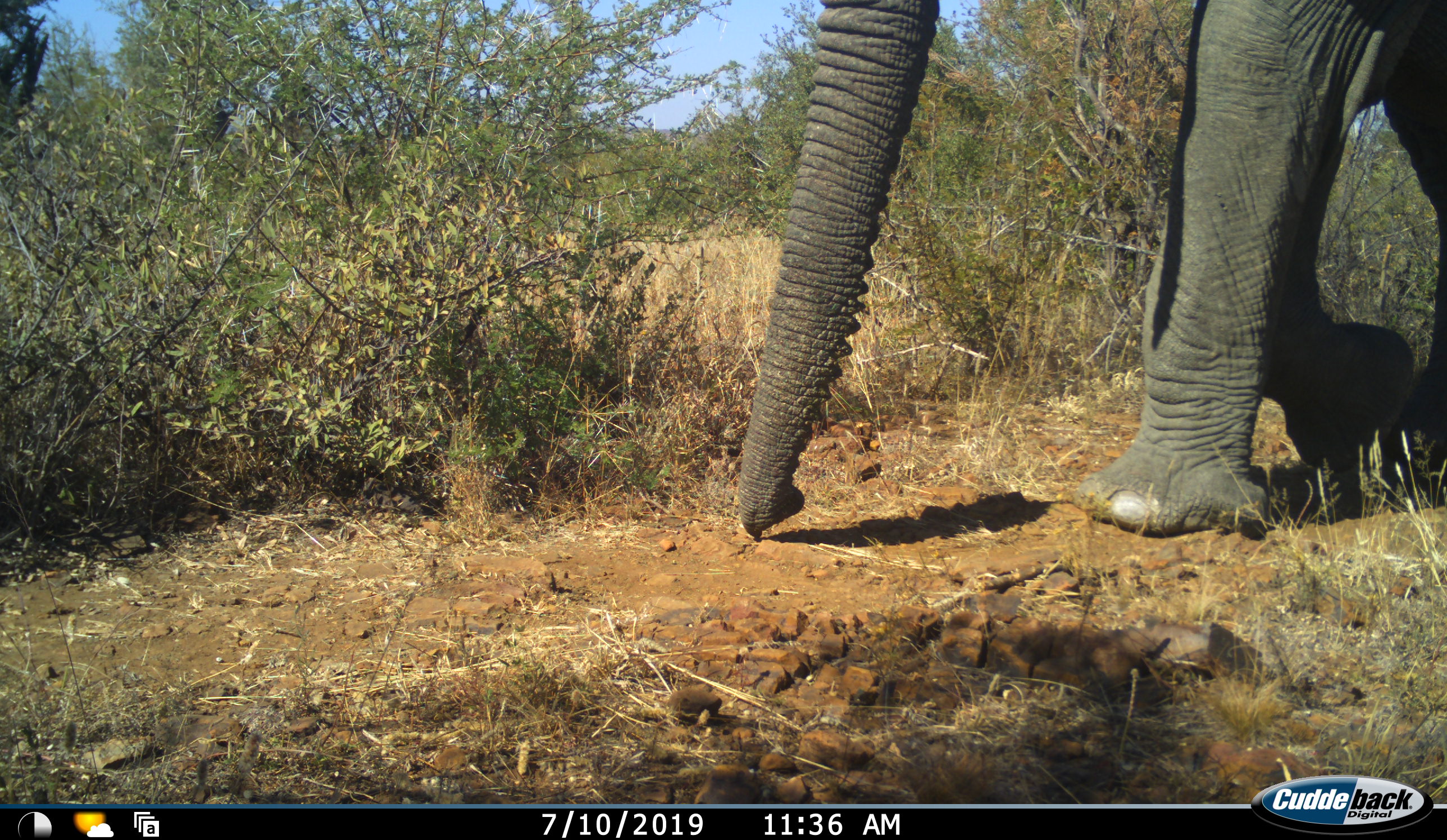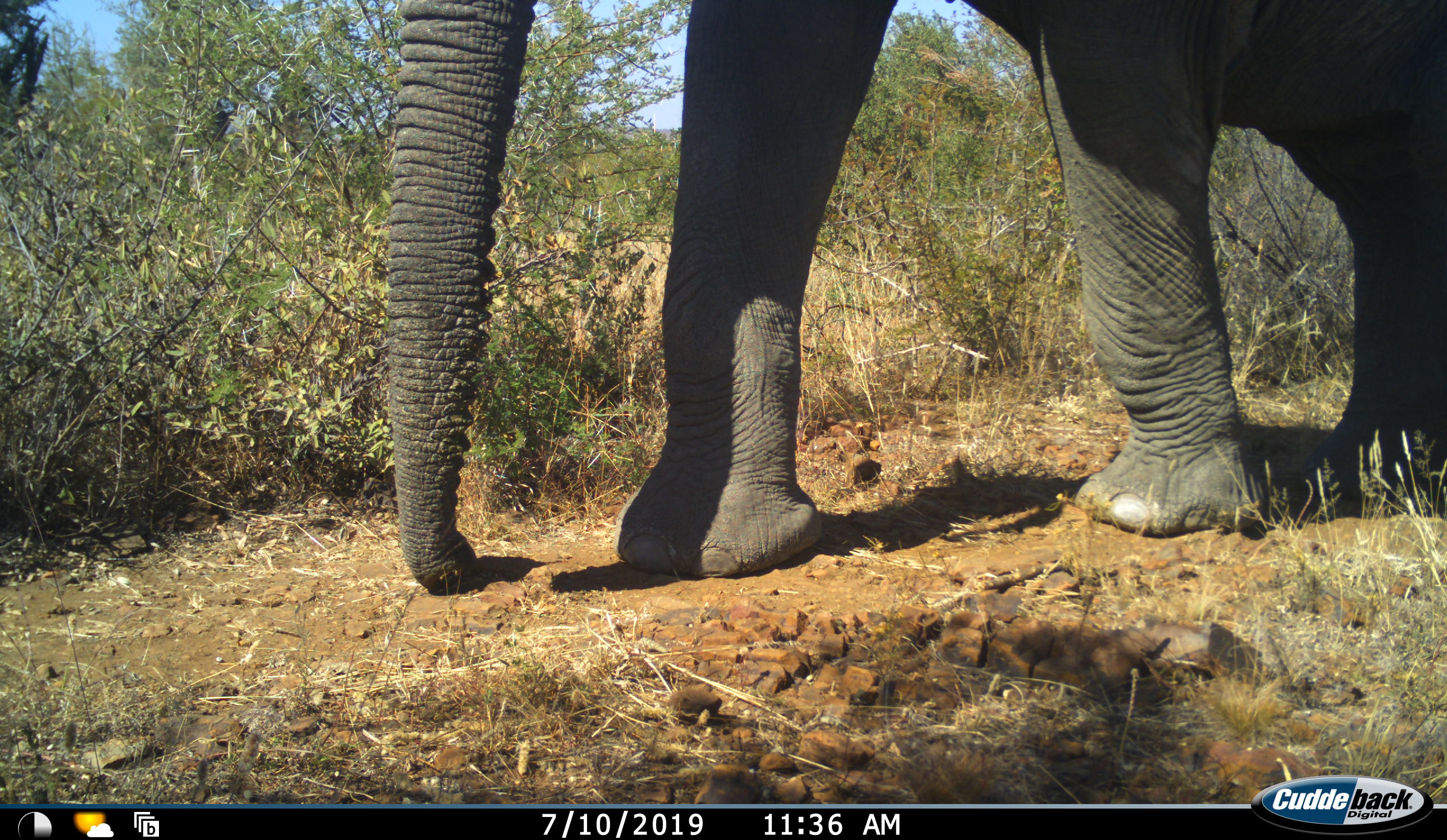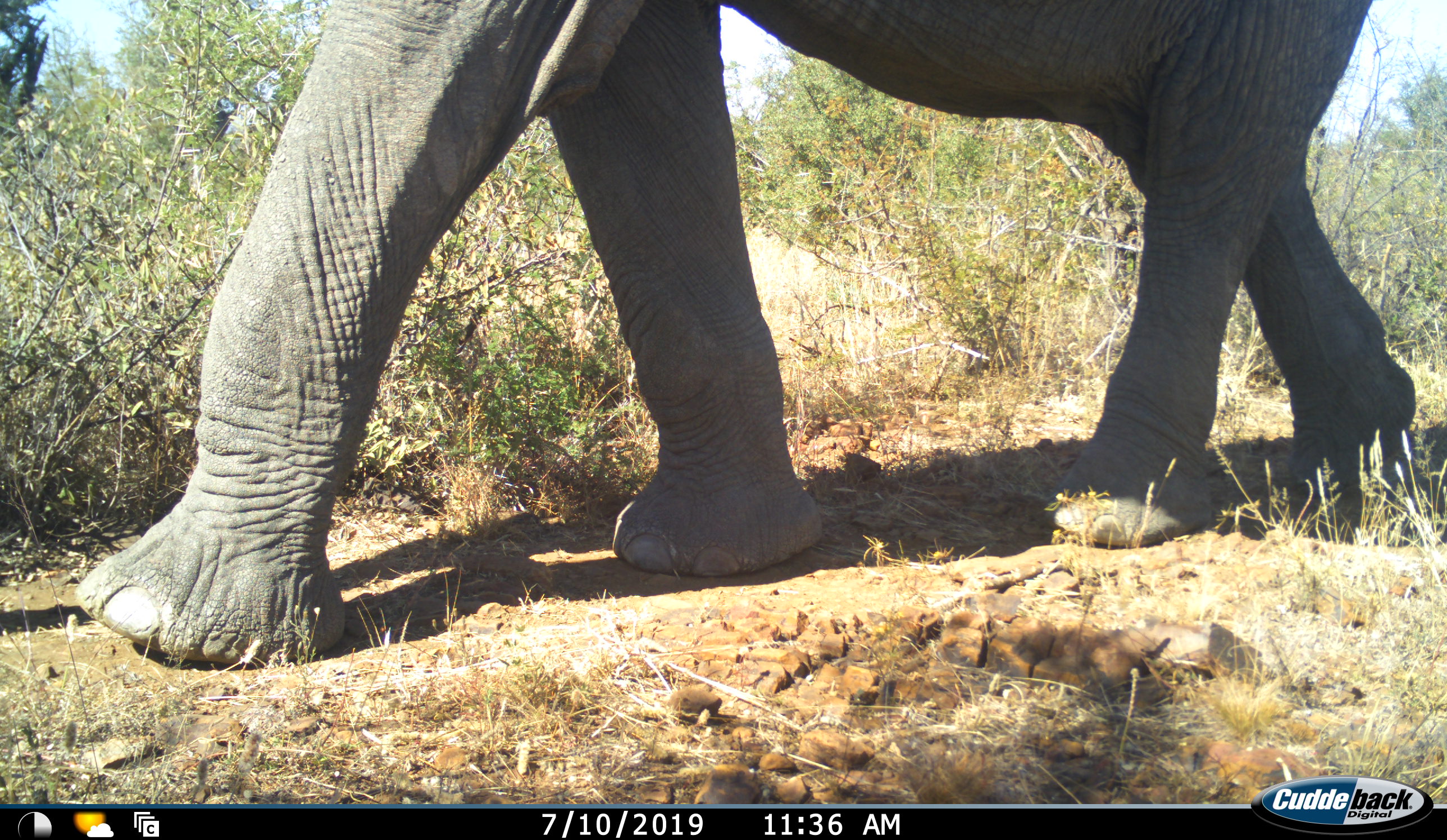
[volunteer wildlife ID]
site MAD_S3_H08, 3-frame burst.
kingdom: Animalia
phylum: Chordata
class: Mammalia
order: Proboscidea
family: Elephantidae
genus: Loxodonta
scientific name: Loxodonta africana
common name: african bush elephant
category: elephant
Elephant (african bush elephant) (Loxodonta africana), count 1. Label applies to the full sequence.